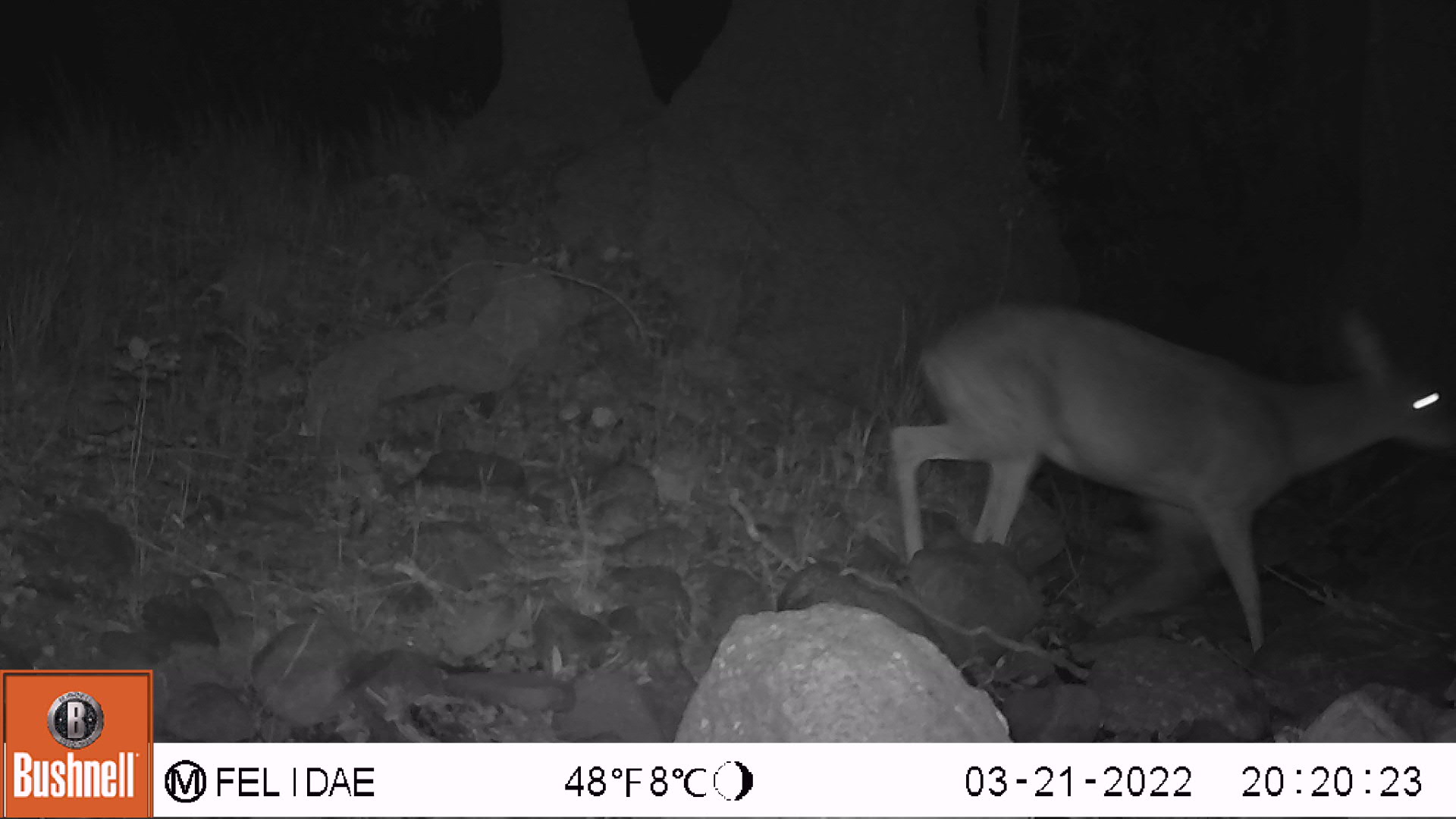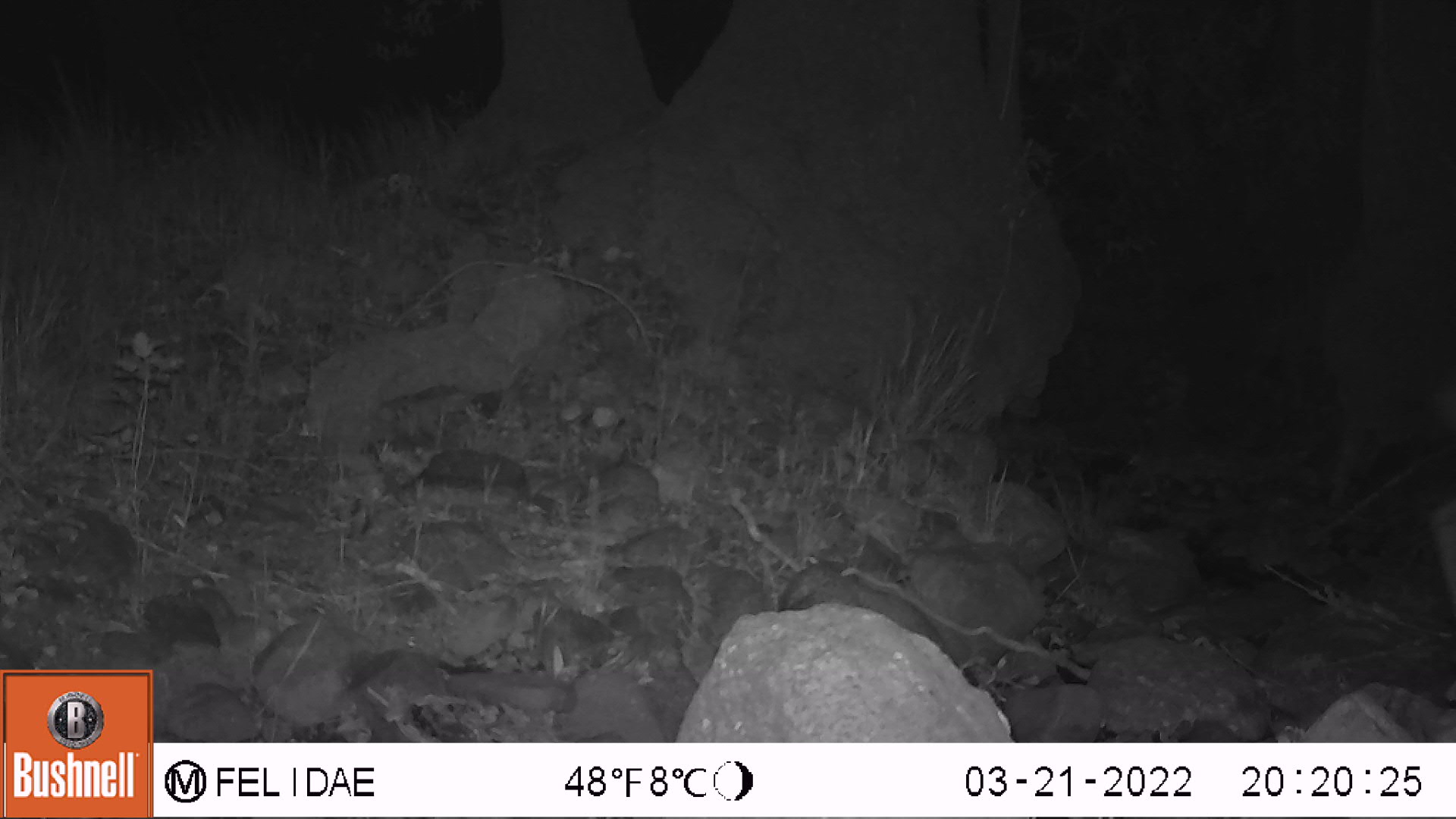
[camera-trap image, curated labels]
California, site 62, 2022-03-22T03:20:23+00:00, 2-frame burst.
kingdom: Animalia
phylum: Chordata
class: Mammalia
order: Artiodactyla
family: Cervidae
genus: Odocoileus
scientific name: Odocoileus hemionus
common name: mule deer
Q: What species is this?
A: Mule deer (Odocoileus hemionus).